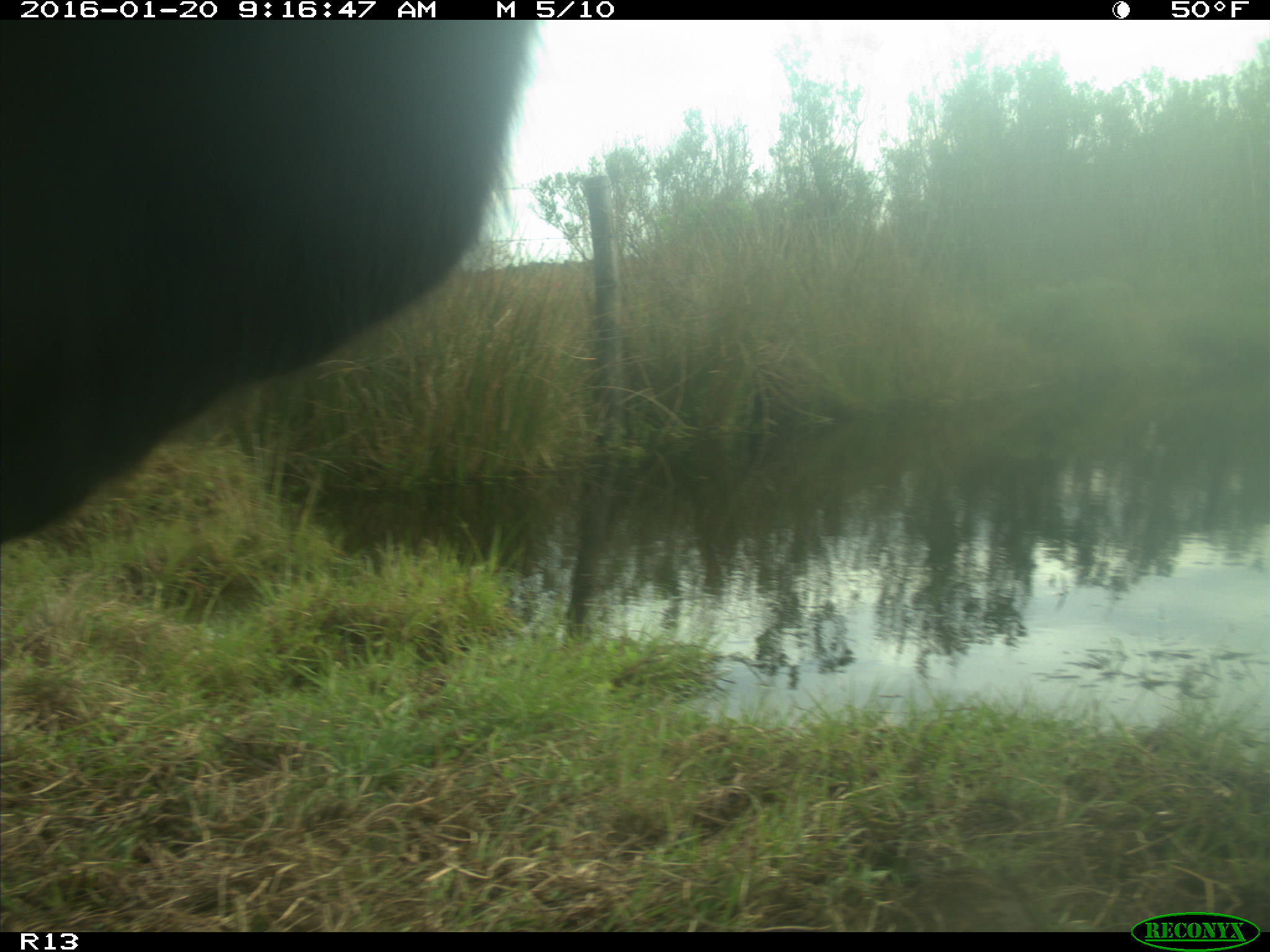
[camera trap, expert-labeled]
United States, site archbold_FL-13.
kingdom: Animalia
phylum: Chordata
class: Mammalia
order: Artiodactyla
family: Bovidae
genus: Bos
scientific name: Bos taurus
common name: domestic cow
Bos taurus (domestic cow).